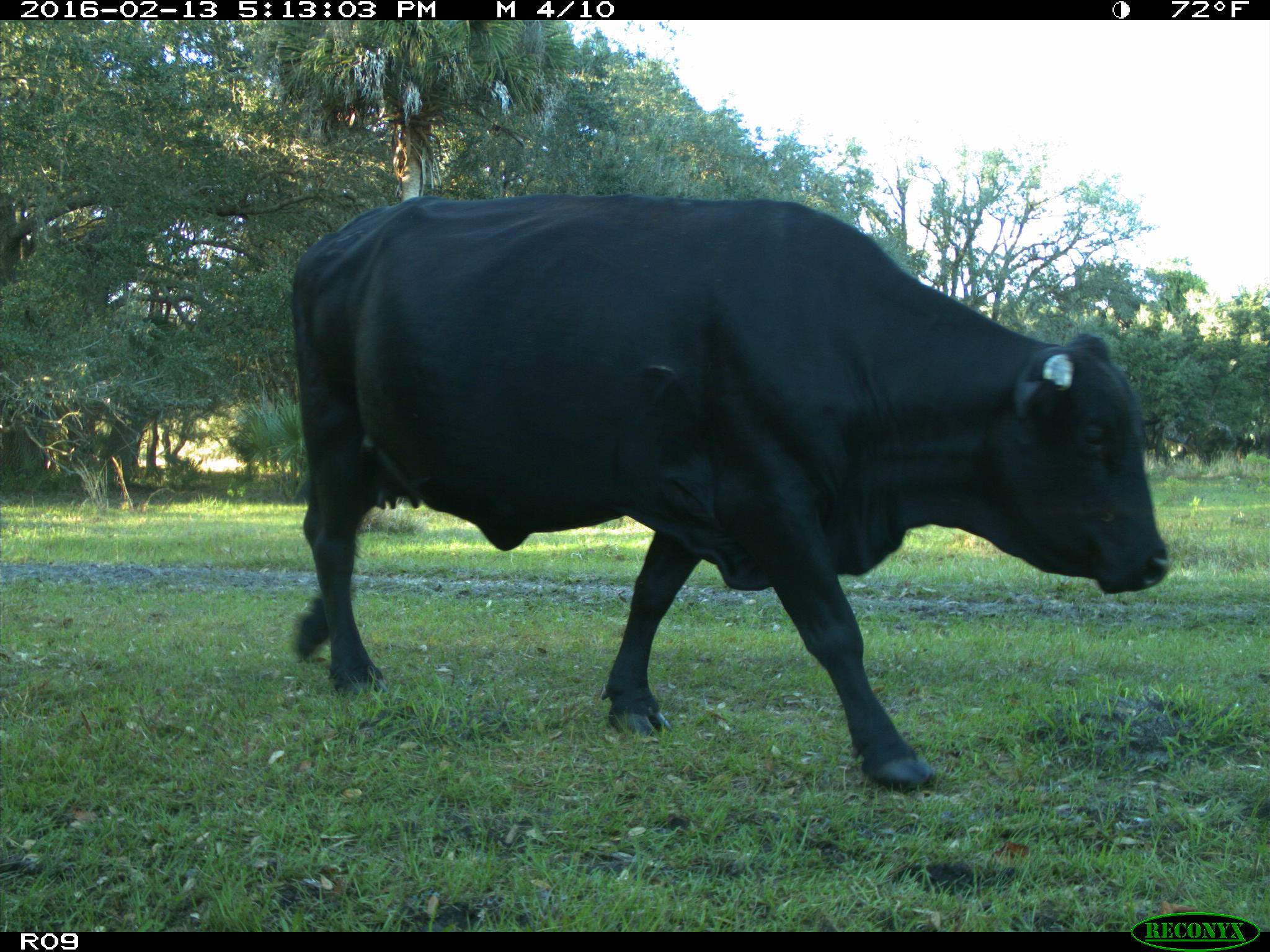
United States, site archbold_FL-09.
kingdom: Animalia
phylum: Chordata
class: Mammalia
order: Artiodactyla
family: Bovidae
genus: Bos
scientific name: Bos taurus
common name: domestic cow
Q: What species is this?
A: Bos taurus (domestic cow).